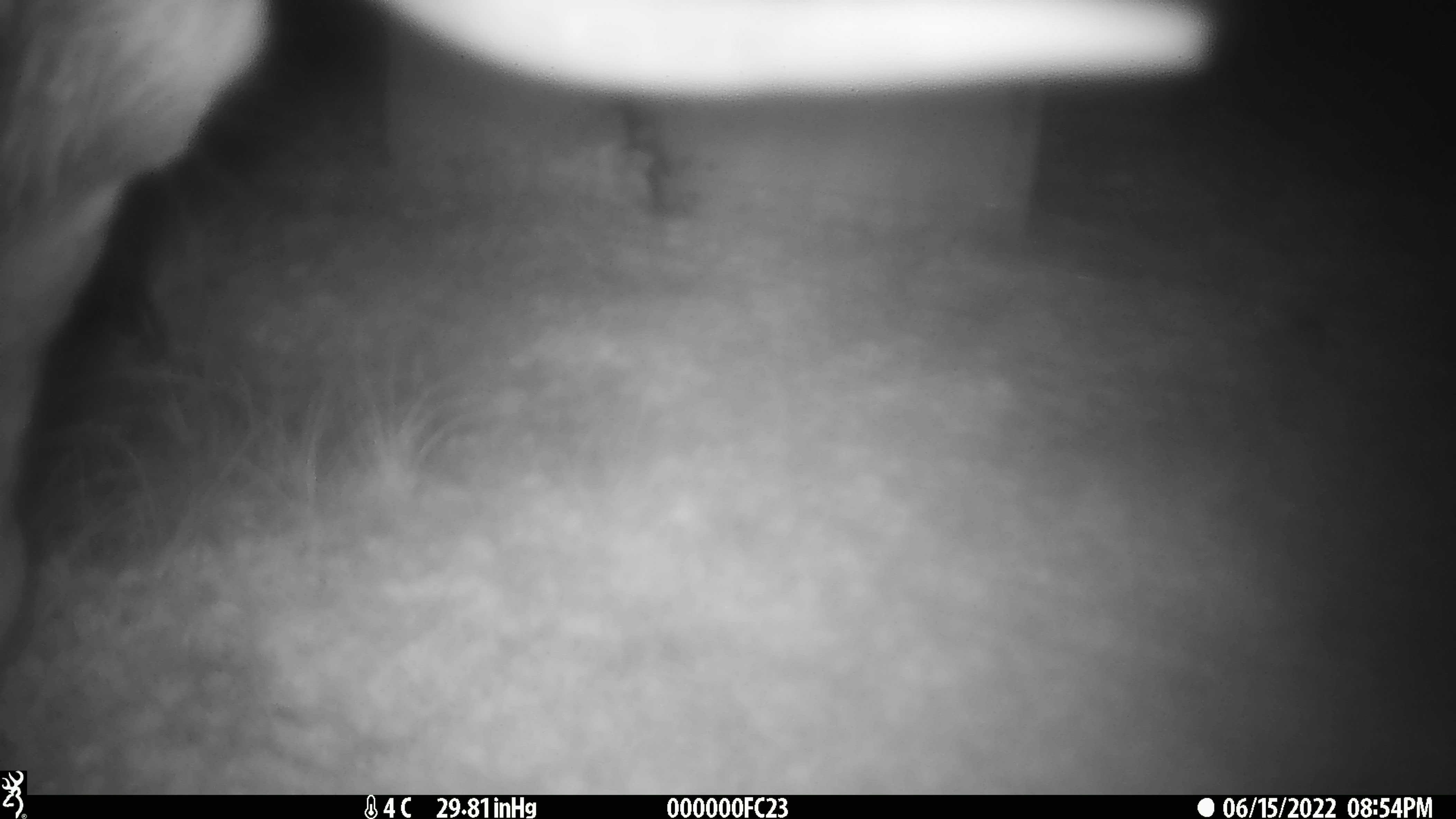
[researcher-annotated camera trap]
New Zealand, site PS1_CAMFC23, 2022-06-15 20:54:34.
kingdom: Animalia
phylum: Chordata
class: Mammalia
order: Artiodactyla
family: Cervidae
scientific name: Cervidae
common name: deer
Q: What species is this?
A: Deer (Cervidae).